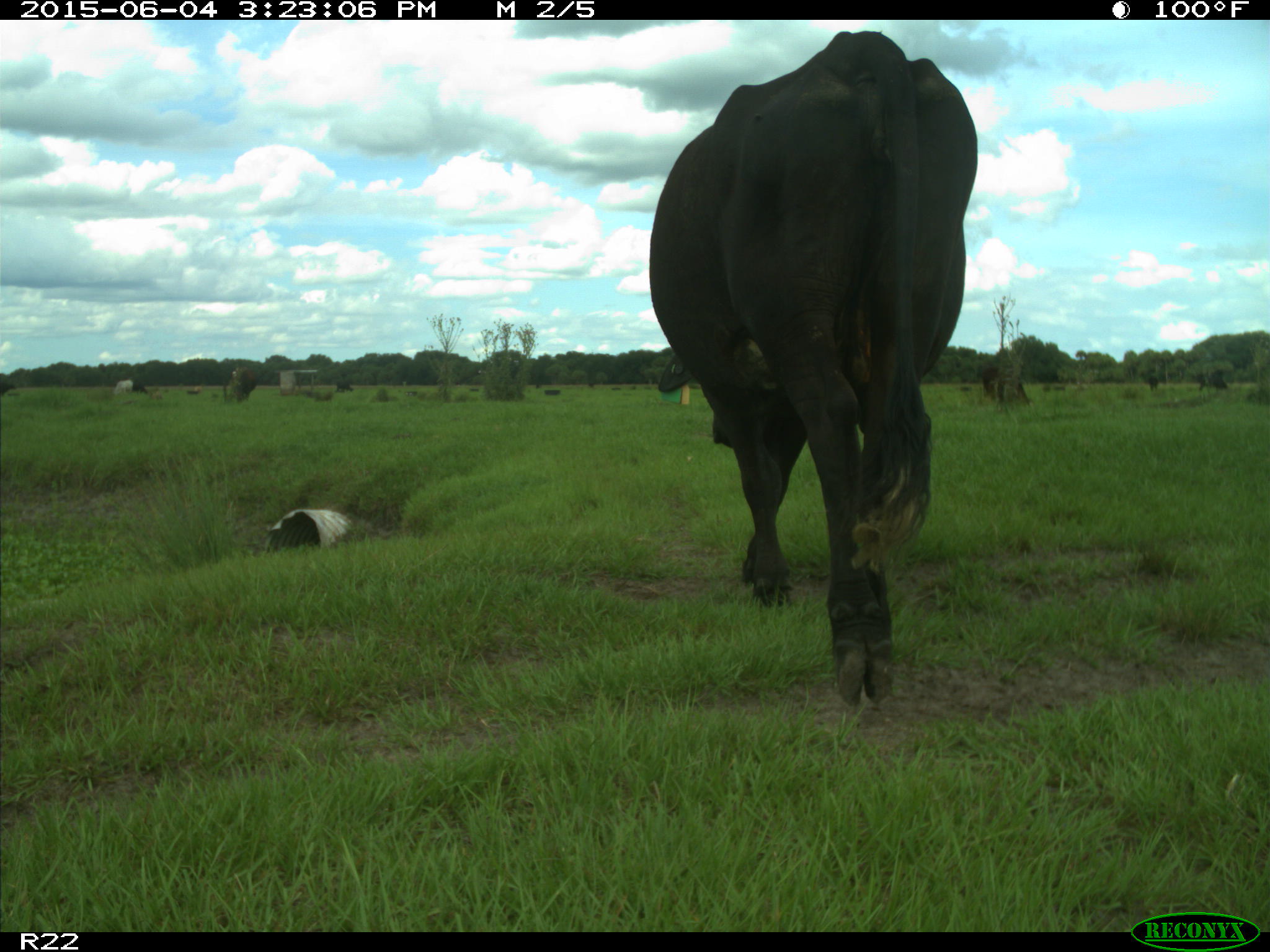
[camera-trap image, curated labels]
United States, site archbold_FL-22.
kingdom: Animalia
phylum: Chordata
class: Mammalia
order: Artiodactyla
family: Bovidae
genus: Bos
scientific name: Bos taurus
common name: domestic cow